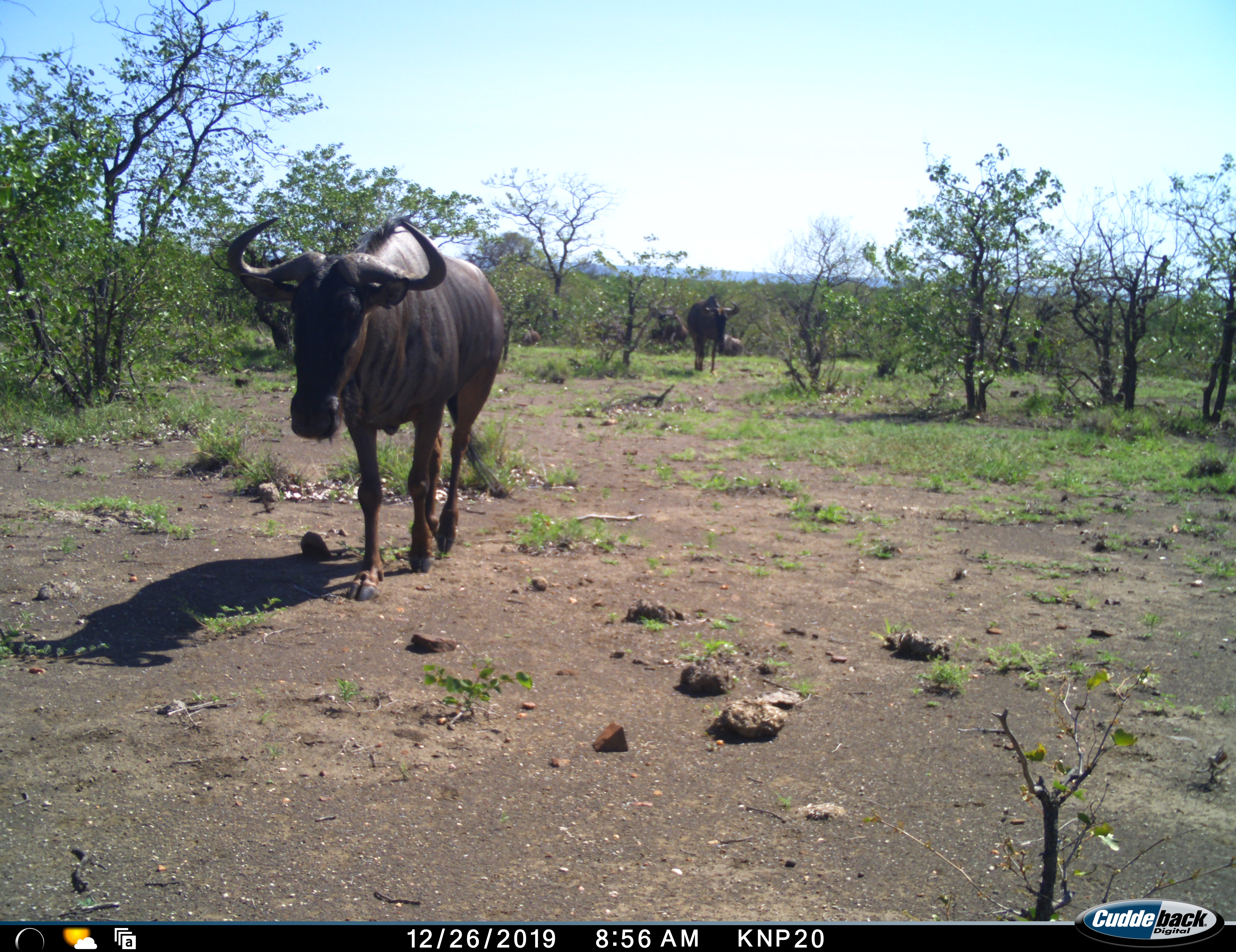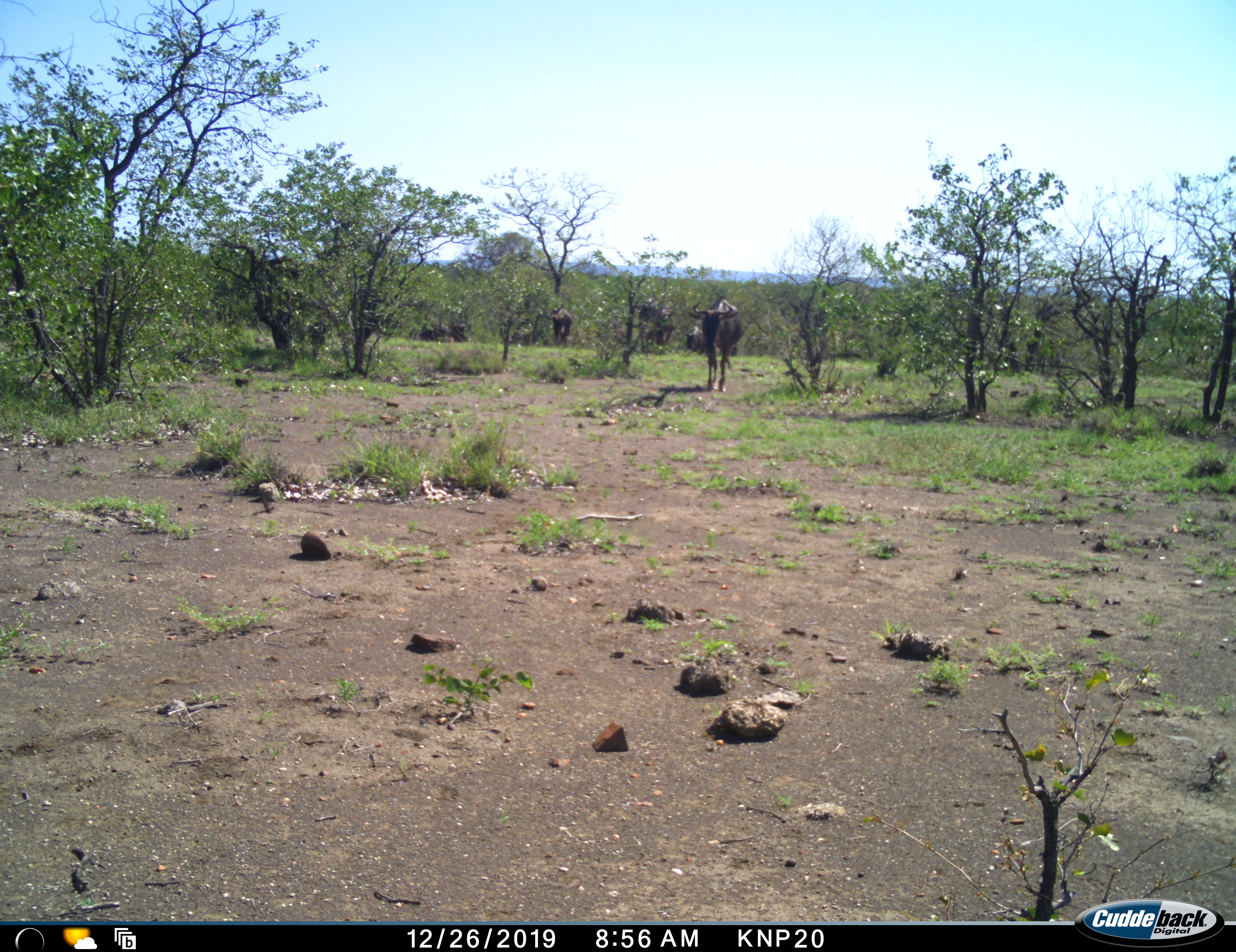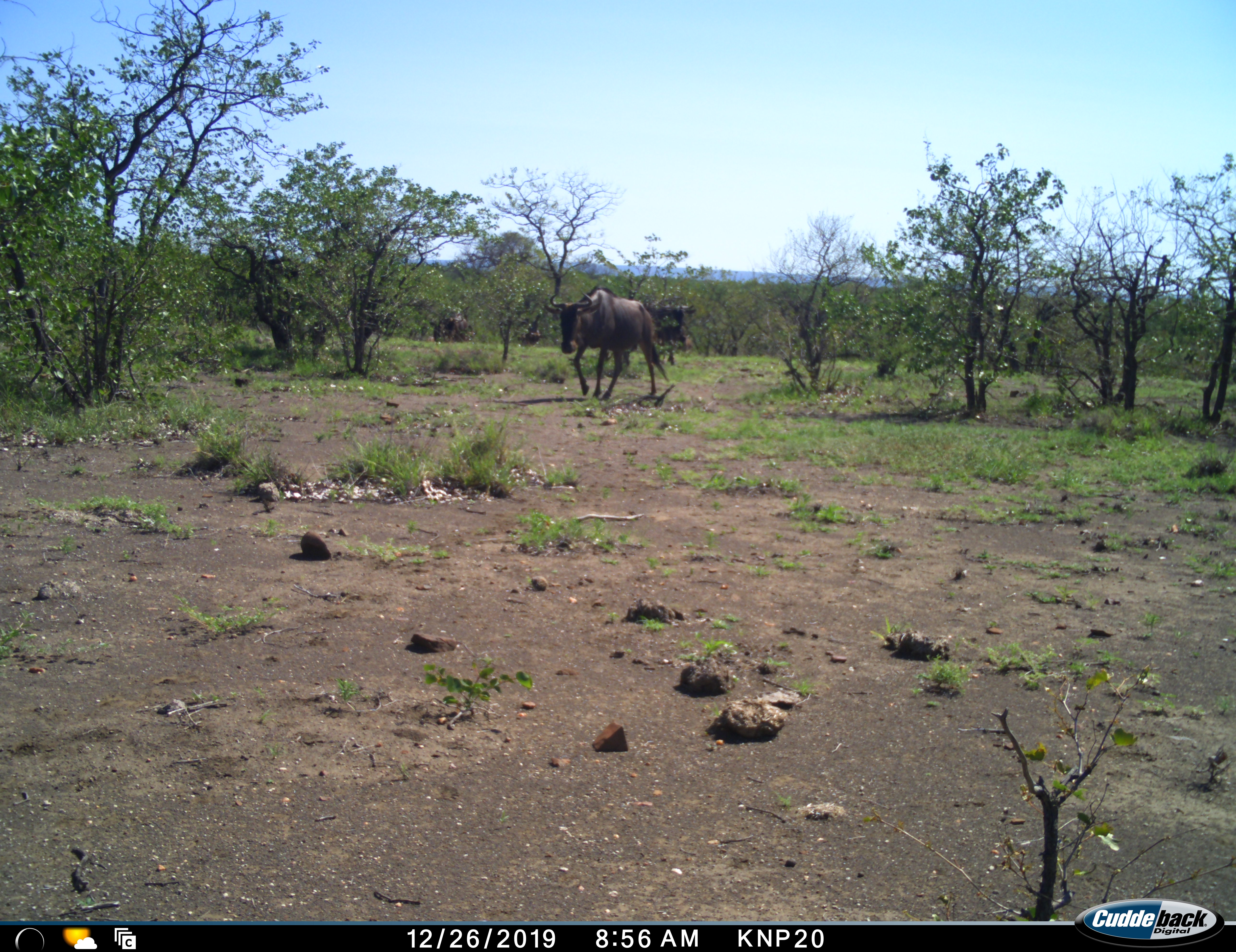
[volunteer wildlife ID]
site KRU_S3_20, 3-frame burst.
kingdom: Animalia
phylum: Chordata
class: Mammalia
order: Artiodactyla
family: Bovidae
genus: Connochaetes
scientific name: Connochaetes taurinus taurinus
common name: blue wildebeest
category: wildebeestblue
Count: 7.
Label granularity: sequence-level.